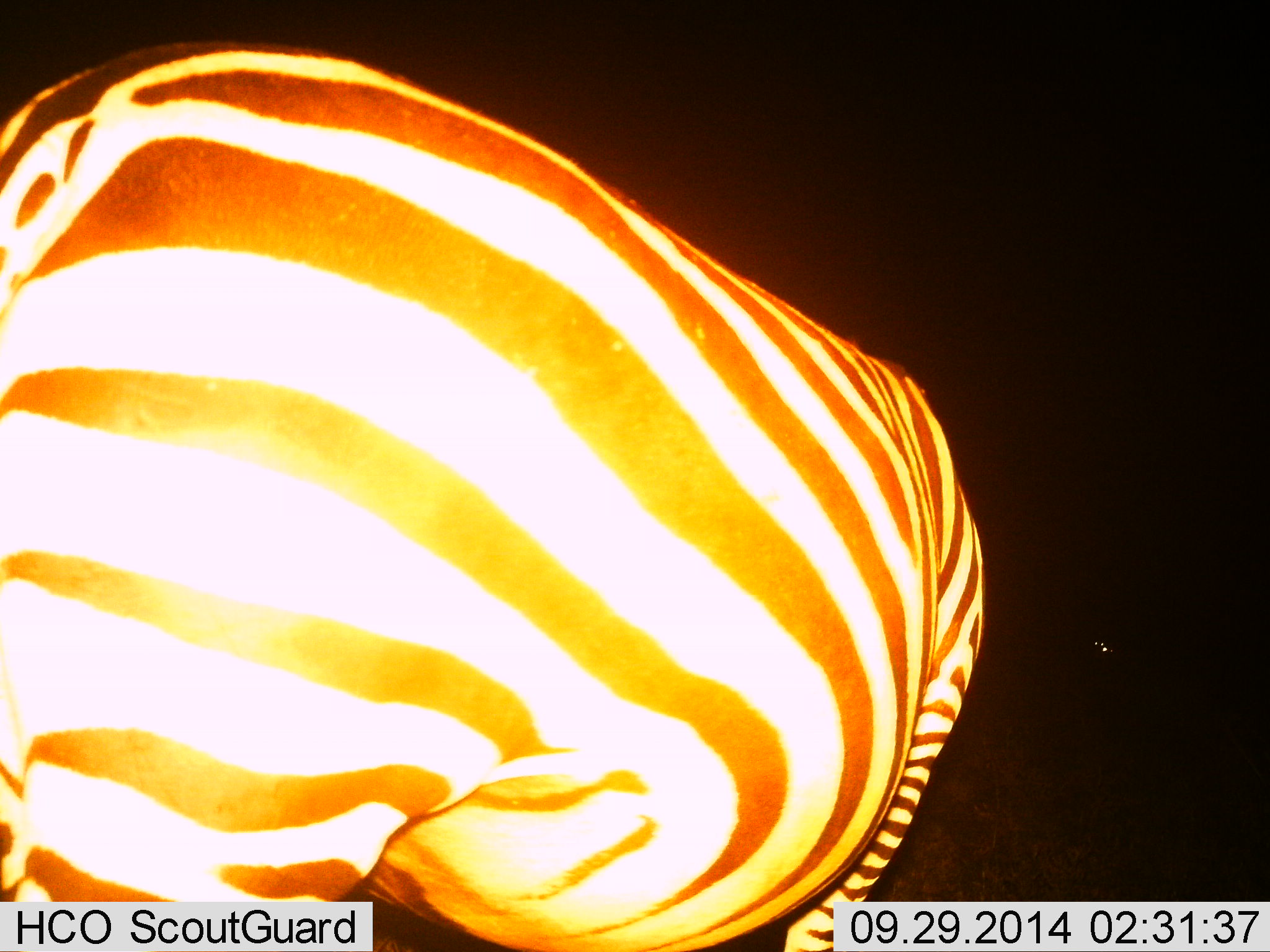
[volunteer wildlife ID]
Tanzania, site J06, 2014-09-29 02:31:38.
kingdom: Animalia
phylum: Chordata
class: Mammalia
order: Perissodactyla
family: Equidae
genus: Equus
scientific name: Equus quagga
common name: plains zebra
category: zebra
Zebra (plains zebra) (Equus quagga), count 1. Behavior (volunteer vote fractions): standing 100%, resting 0%, moving 0%, interacting 0%. Young present (vote fraction): 0%. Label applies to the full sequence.